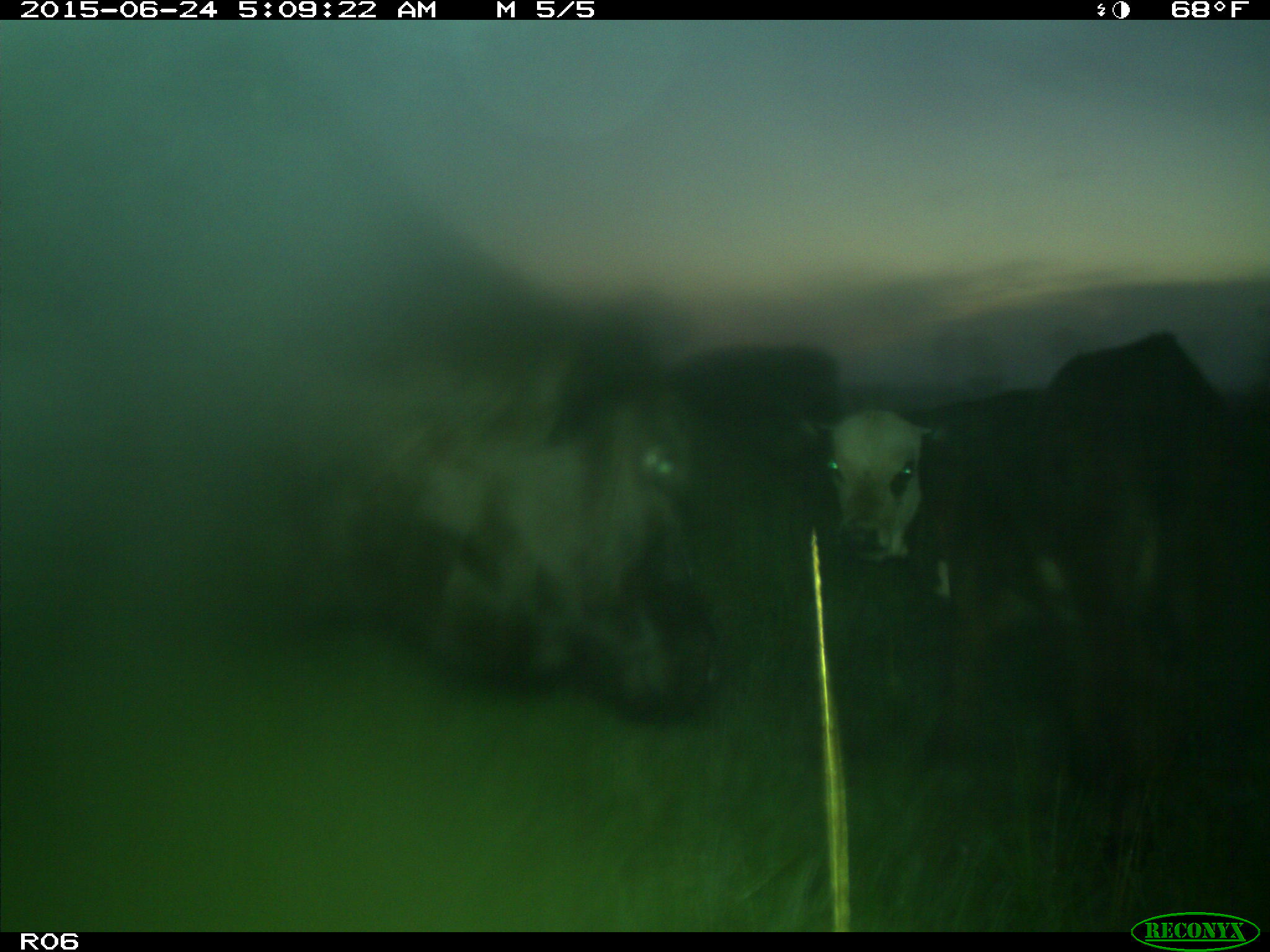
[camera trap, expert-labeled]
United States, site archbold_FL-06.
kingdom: Animalia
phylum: Chordata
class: Mammalia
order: Artiodactyla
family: Bovidae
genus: Bos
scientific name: Bos taurus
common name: domestic cow